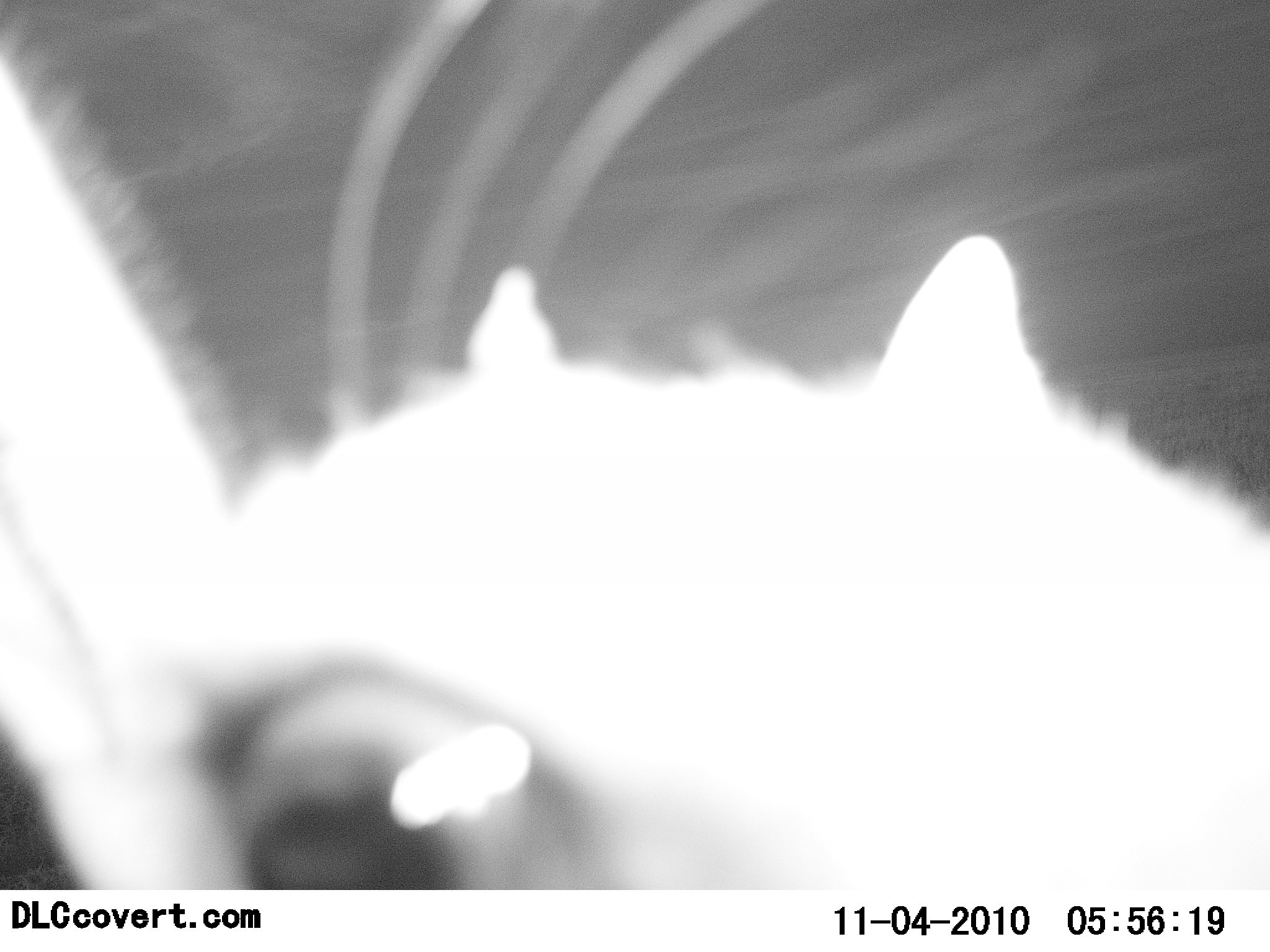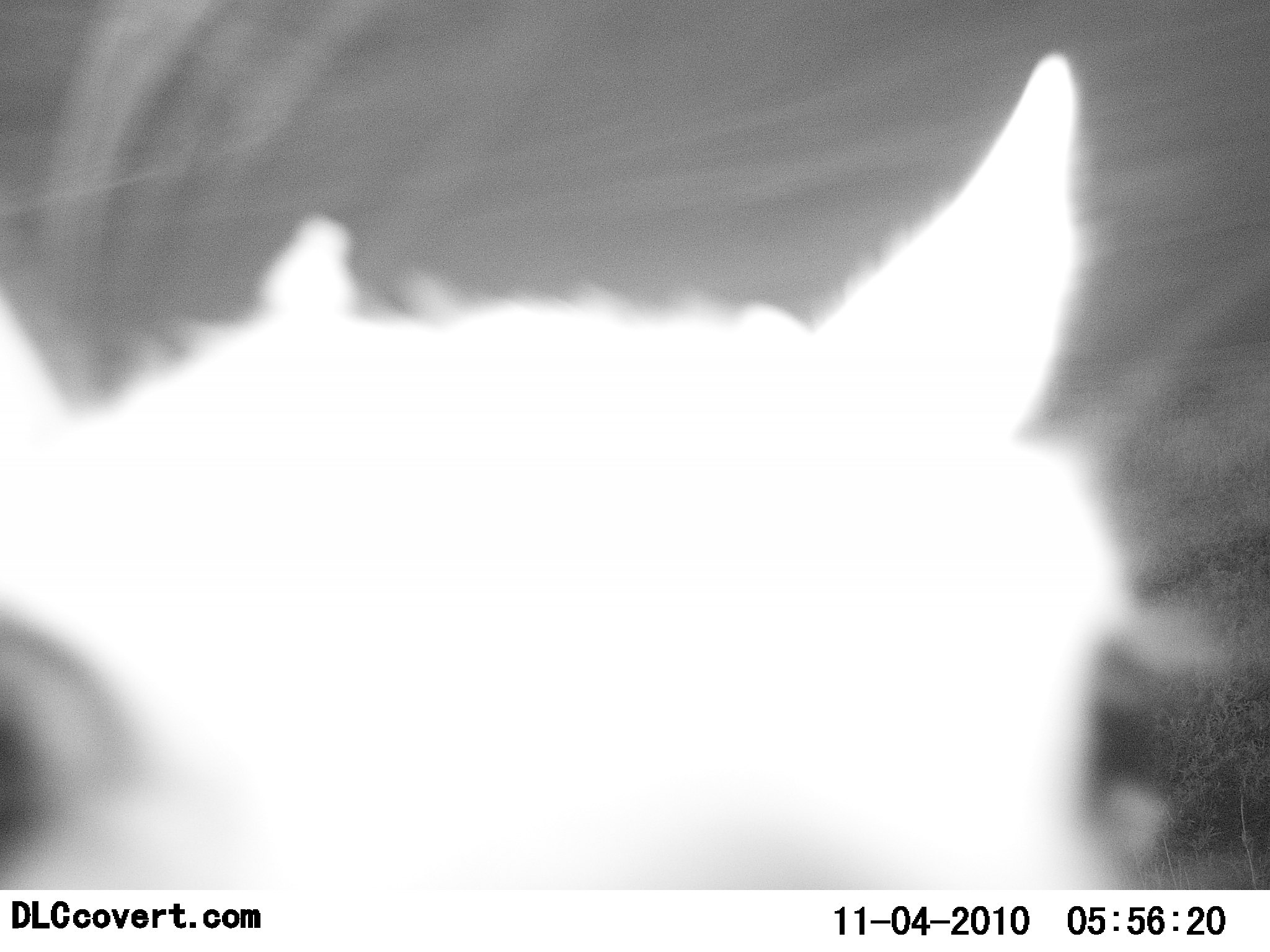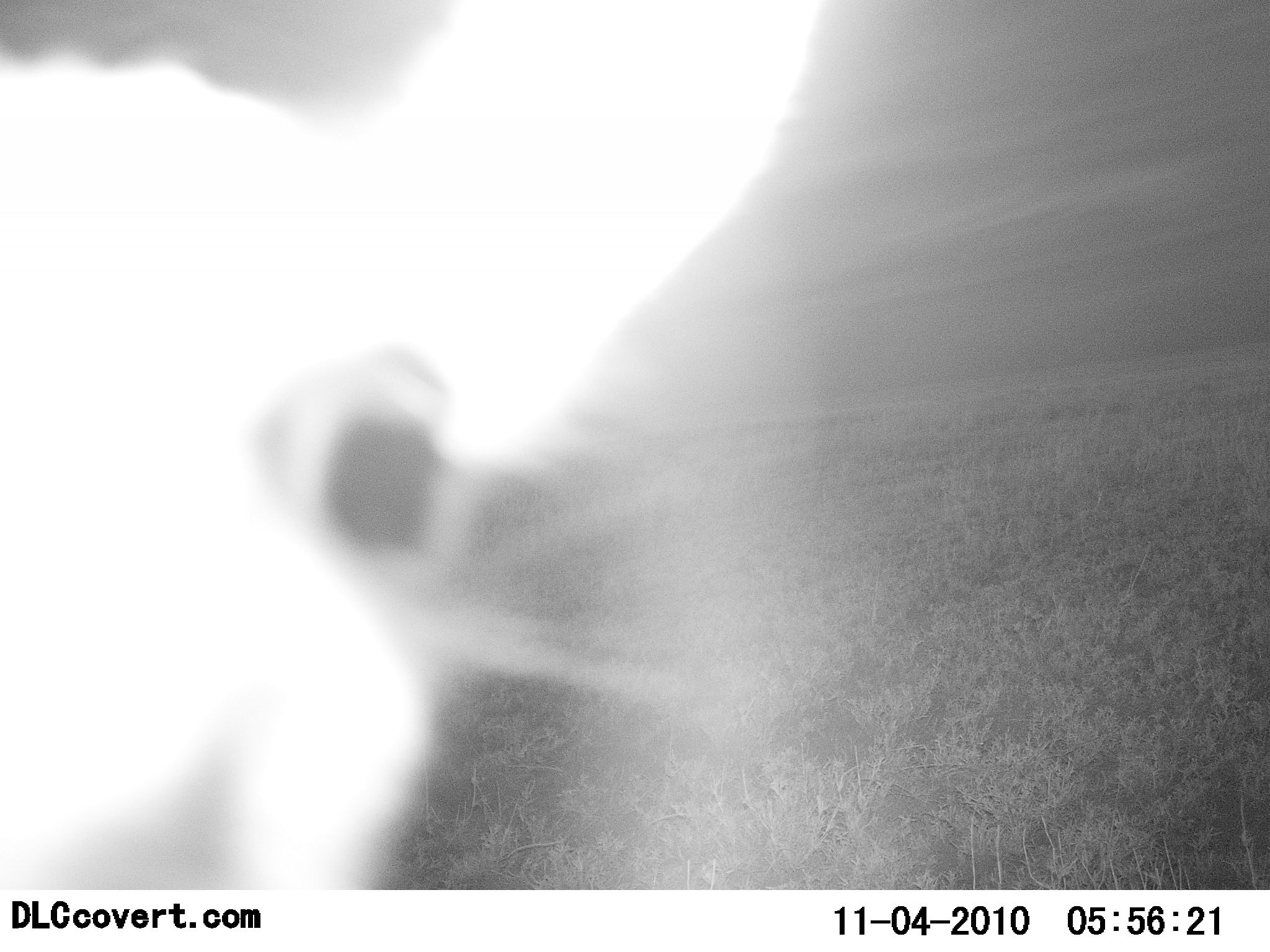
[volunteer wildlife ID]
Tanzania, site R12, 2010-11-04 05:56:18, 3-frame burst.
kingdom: Animalia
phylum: Chordata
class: Mammalia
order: Artiodactyla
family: Bovidae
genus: Madoqua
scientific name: Madoqua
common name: dikdik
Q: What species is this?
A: Dikdik (Madoqua).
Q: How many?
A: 1.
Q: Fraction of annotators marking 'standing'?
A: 60%.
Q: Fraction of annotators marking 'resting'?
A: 0%.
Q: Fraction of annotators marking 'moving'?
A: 40%.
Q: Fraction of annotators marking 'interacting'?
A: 40%.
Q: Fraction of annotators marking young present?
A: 0%.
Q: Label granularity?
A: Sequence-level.